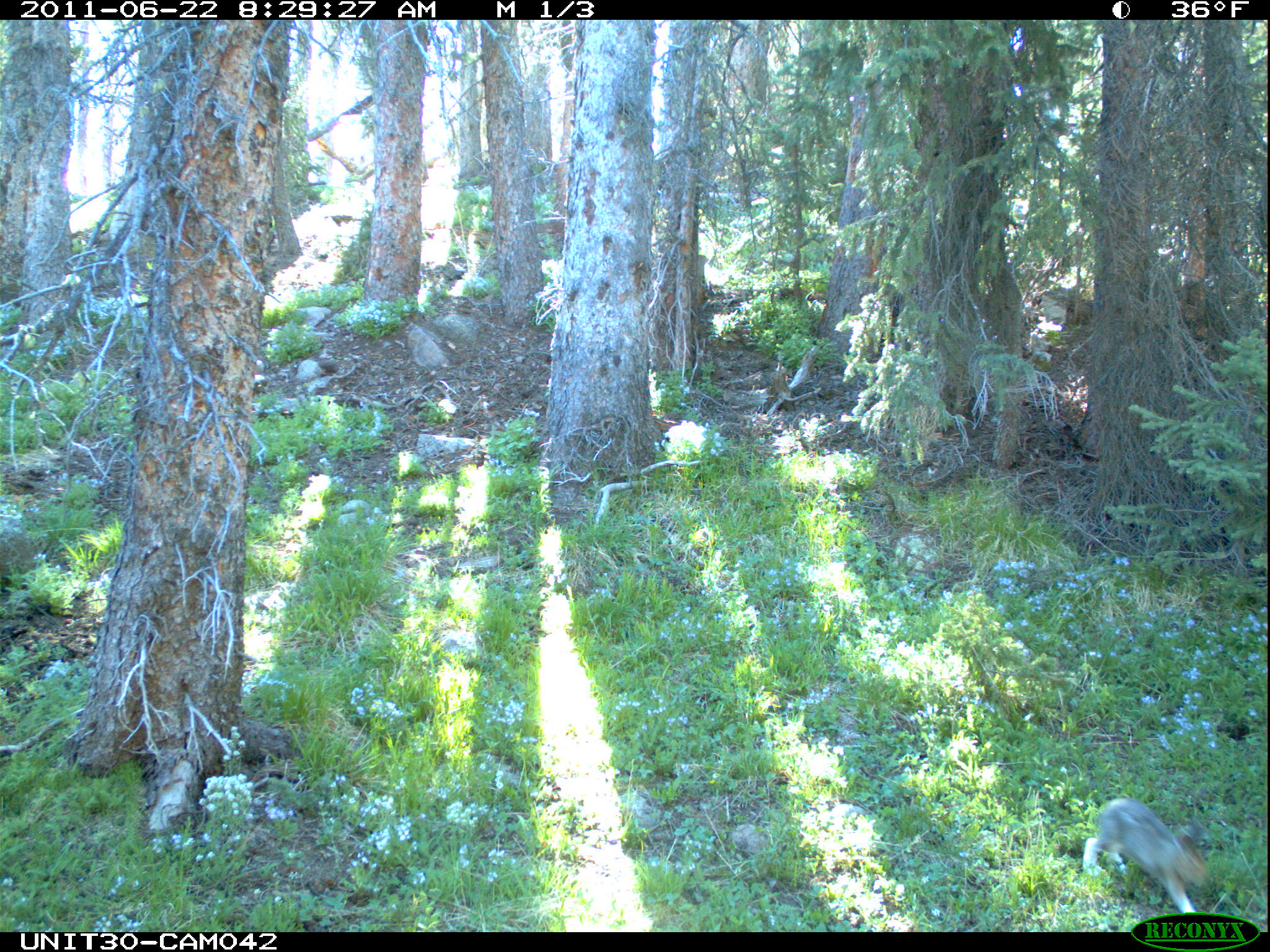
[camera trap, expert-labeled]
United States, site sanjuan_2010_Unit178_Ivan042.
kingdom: Animalia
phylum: Chordata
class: Mammalia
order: Lagomorpha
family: Leporidae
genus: Lepus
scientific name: Lepus americanus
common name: snowshoe hare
Lepus americanus (snowshoe hare).